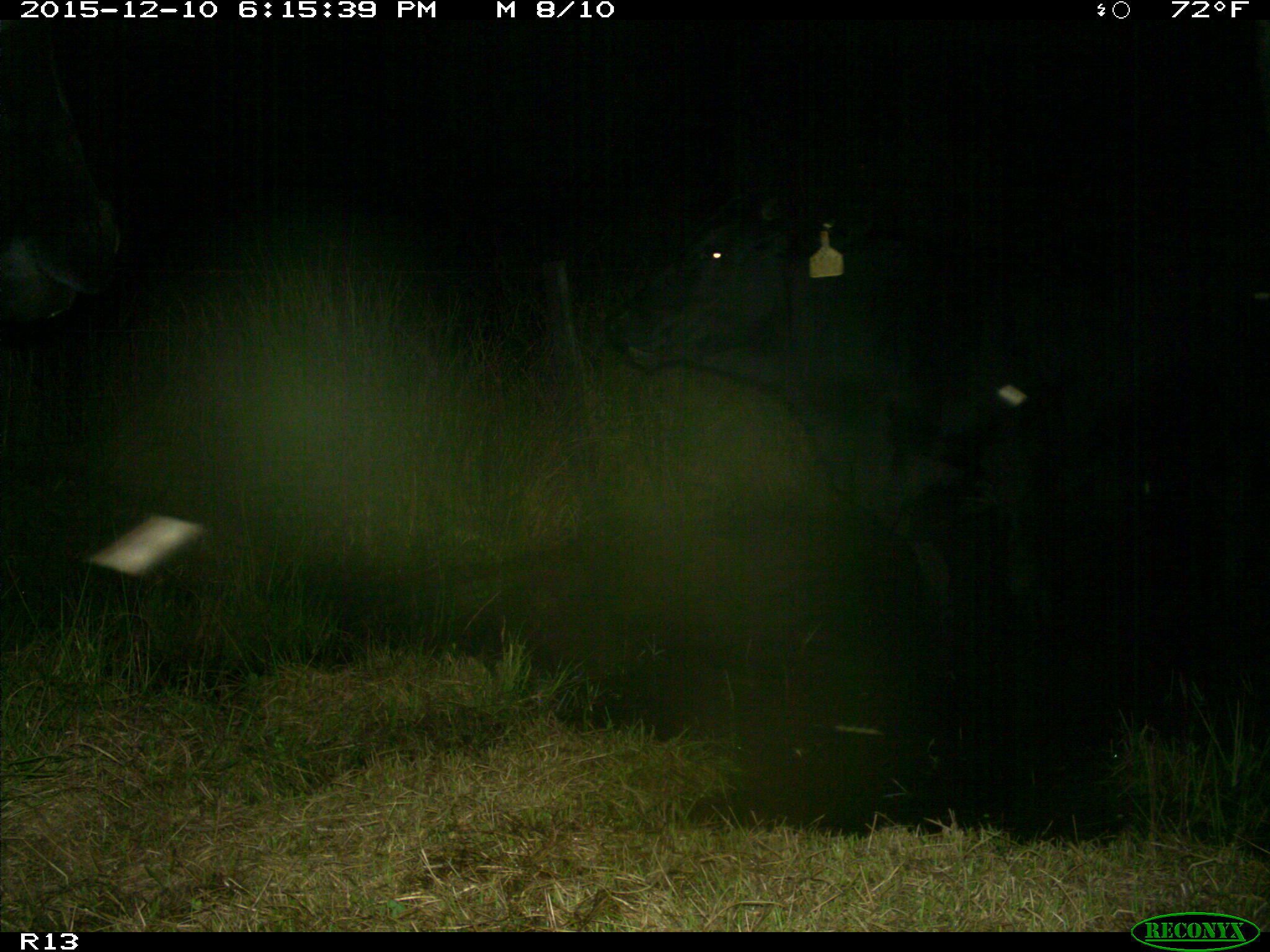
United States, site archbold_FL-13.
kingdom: Animalia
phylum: Chordata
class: Mammalia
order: Artiodactyla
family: Bovidae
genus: Bos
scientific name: Bos taurus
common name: domestic cow